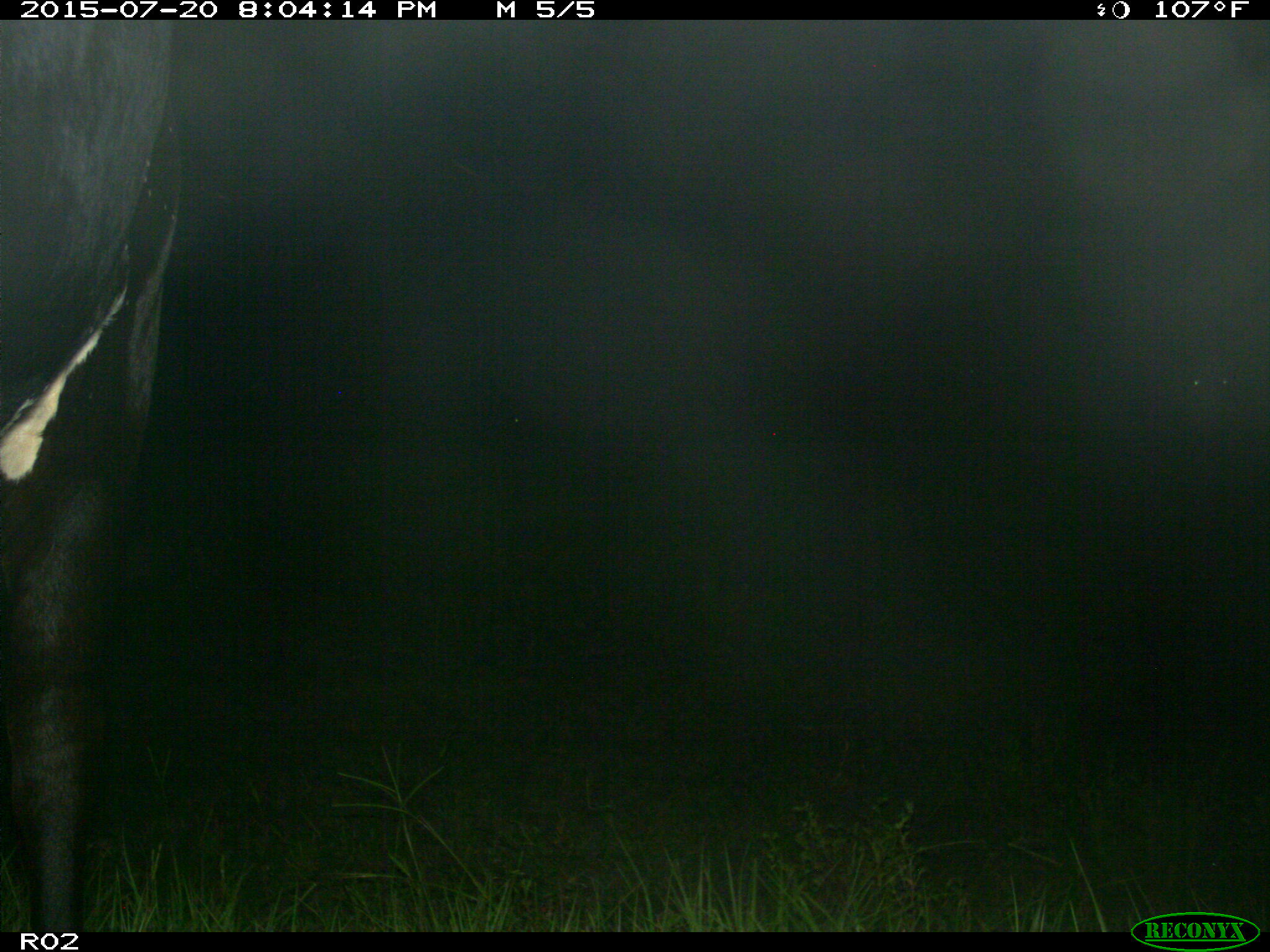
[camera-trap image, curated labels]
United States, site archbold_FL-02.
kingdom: Animalia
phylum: Chordata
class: Mammalia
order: Artiodactyla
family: Bovidae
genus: Bos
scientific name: Bos taurus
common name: domestic cow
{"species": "Bos taurus (domestic cow)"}